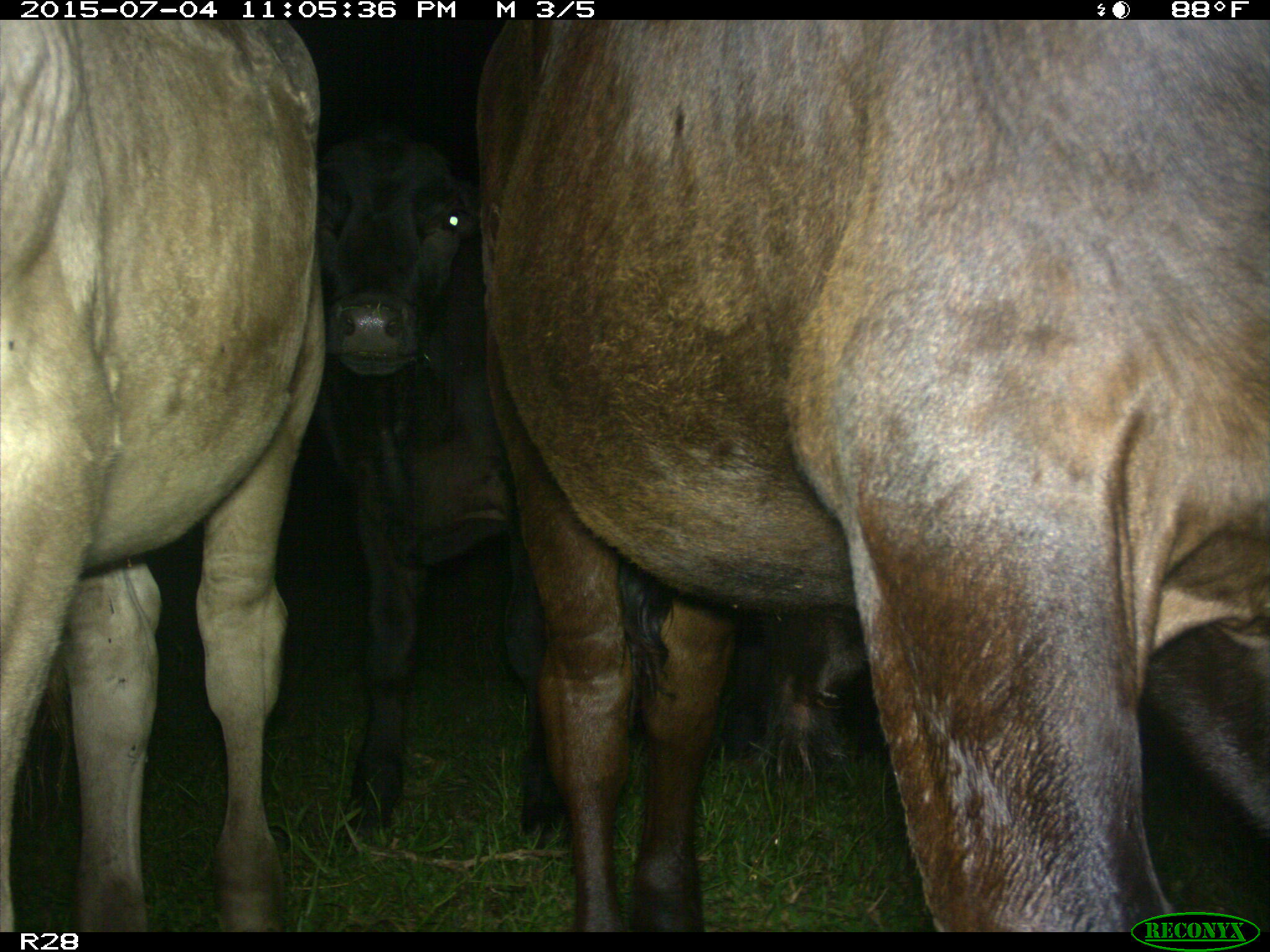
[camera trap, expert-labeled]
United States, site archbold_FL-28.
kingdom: Animalia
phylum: Chordata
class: Mammalia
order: Artiodactyla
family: Bovidae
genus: Bos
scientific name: Bos taurus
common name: domestic cow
Bos taurus (domestic cow).